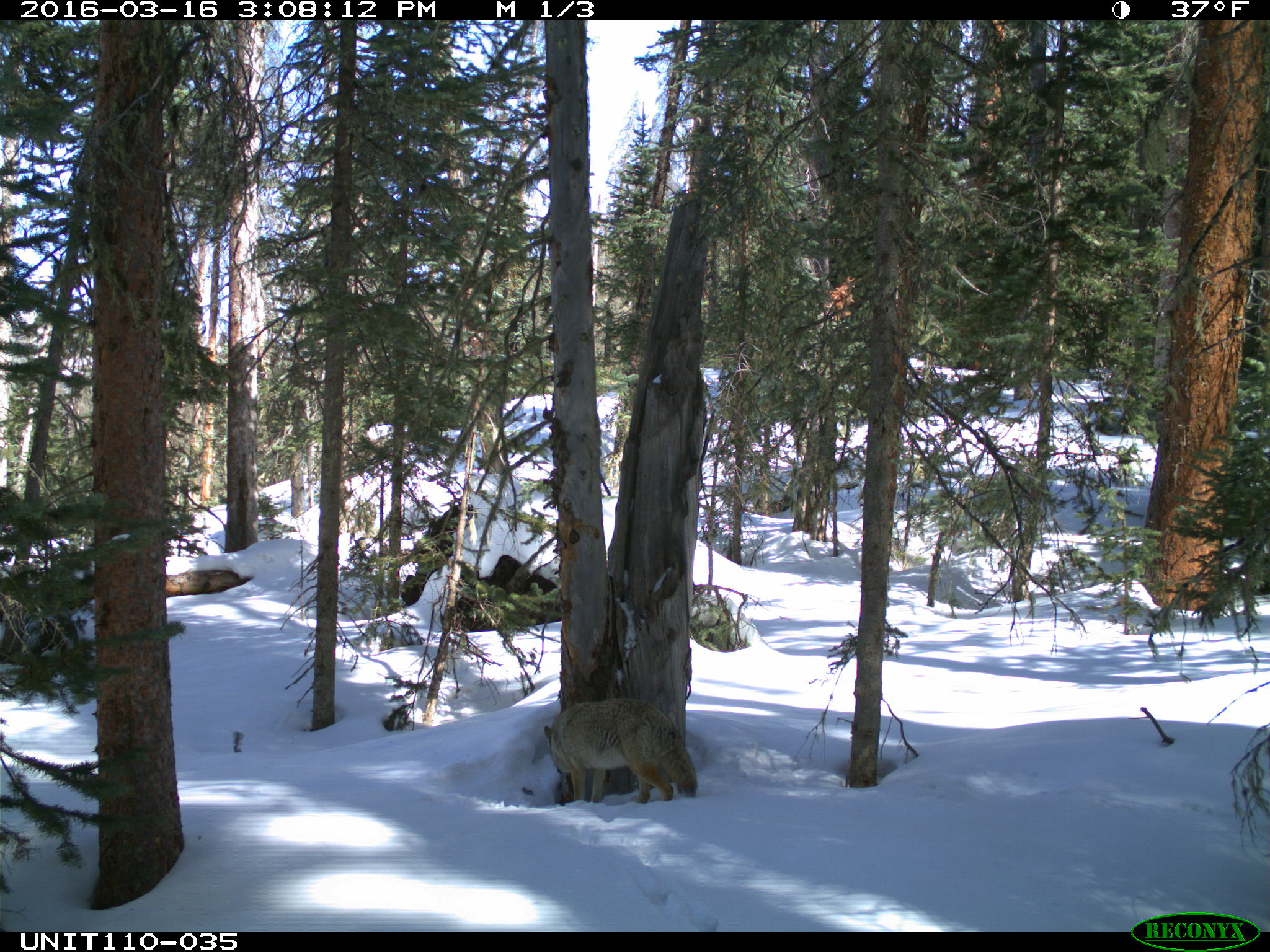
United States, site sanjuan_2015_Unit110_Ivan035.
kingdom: Animalia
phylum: Chordata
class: Mammalia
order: Carnivora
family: Canidae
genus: Canis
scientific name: Canis latrans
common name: coyote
Canis latrans (coyote).